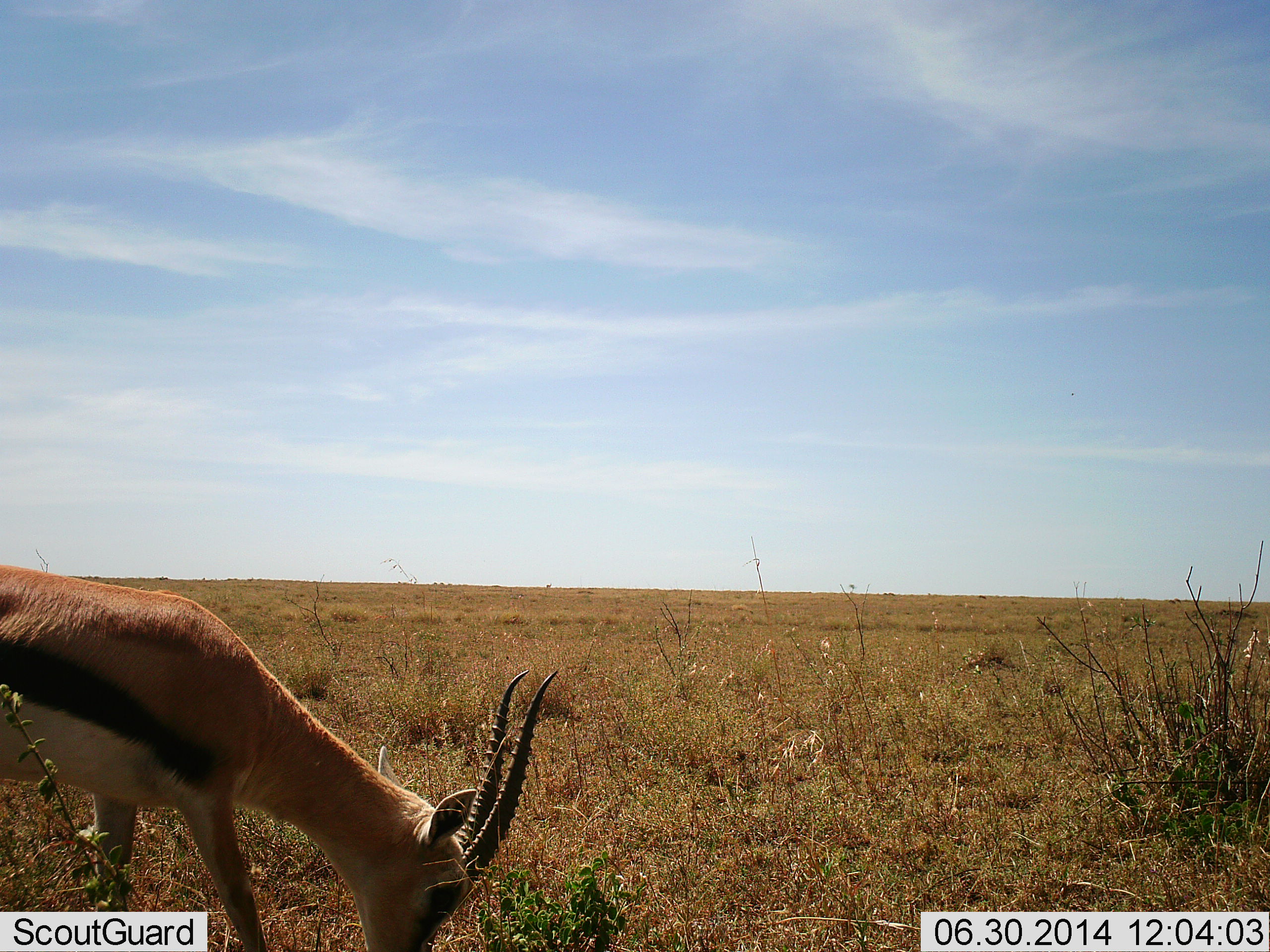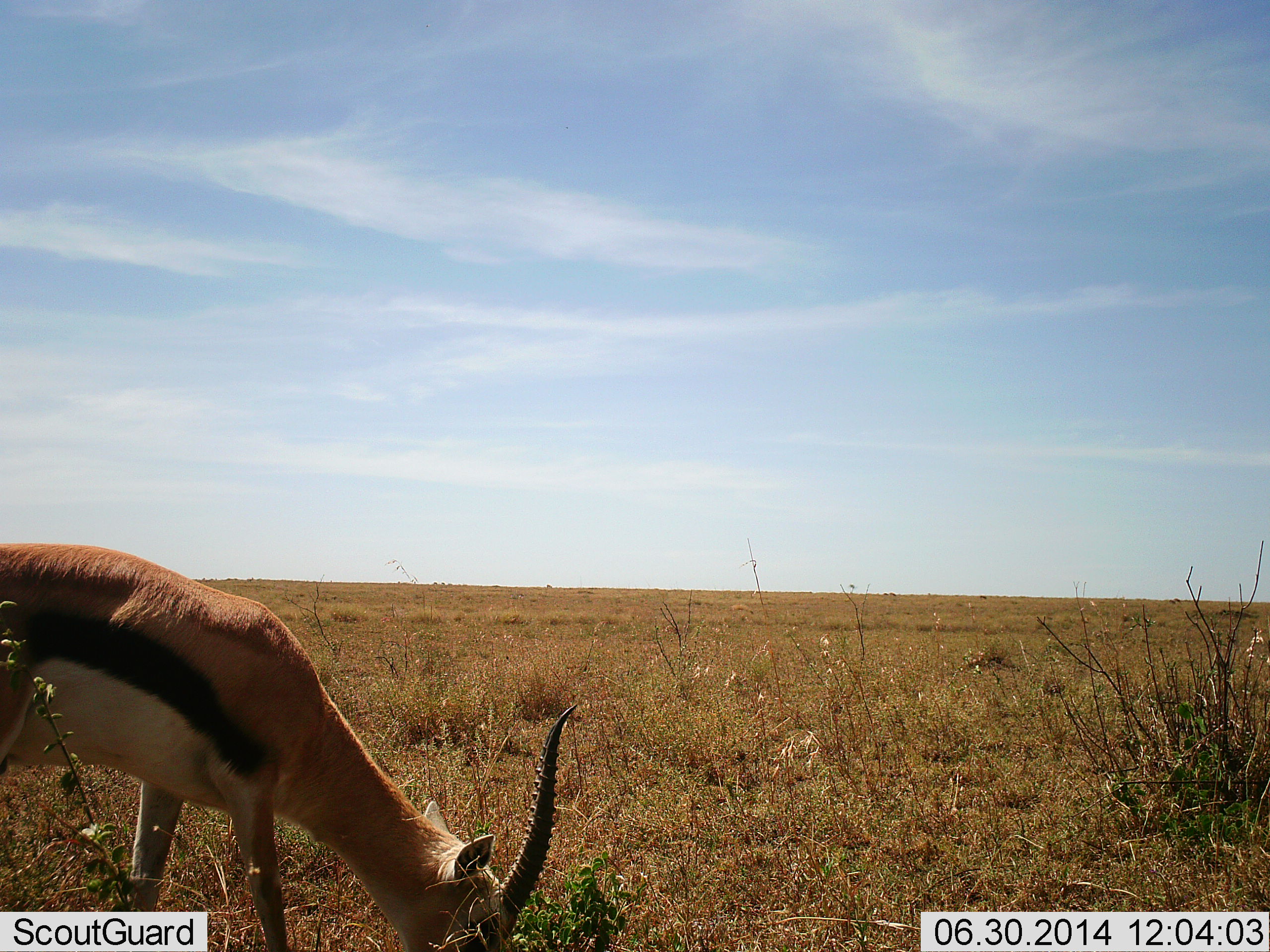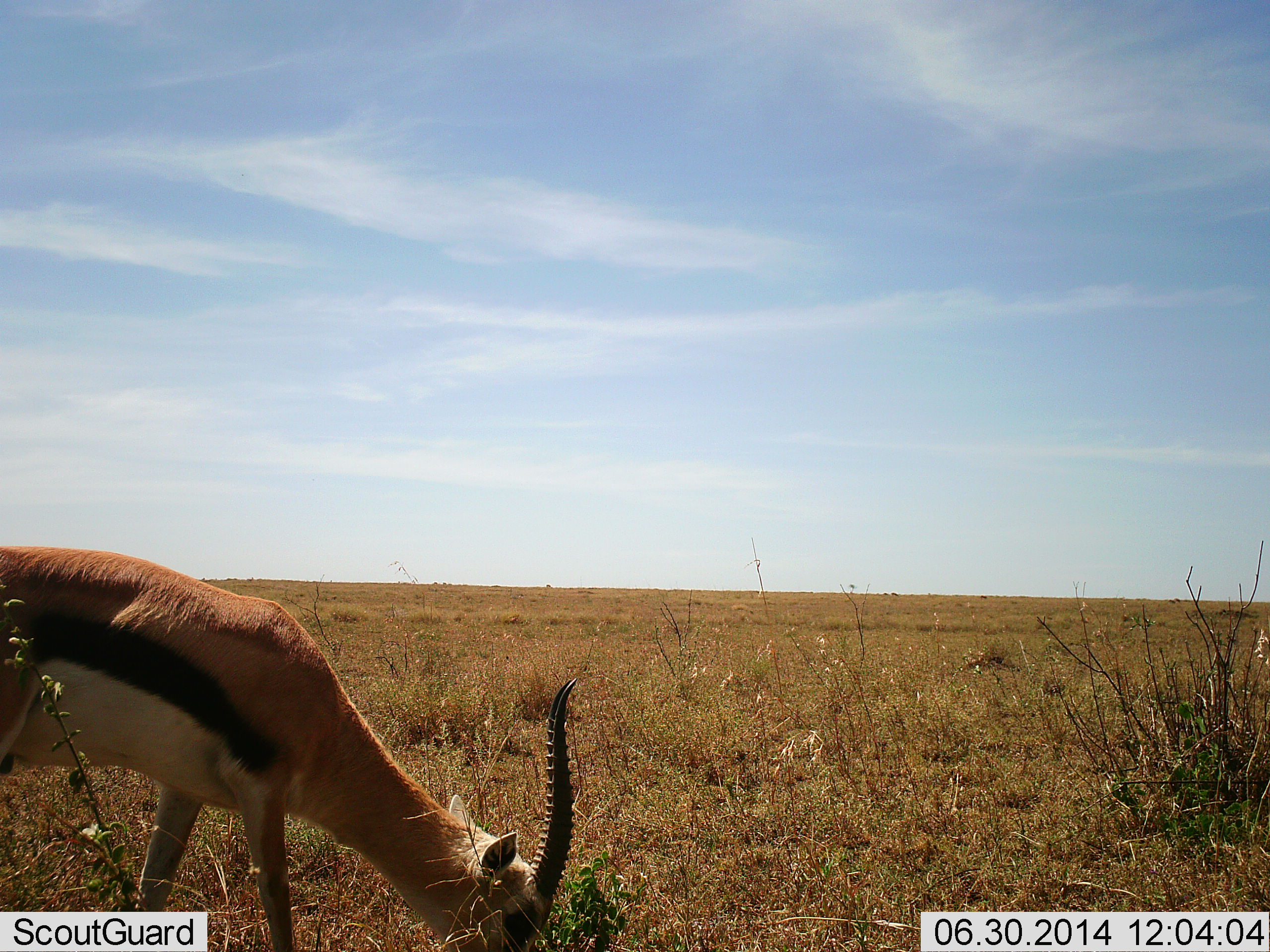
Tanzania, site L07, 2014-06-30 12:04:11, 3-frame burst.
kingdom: Animalia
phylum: Chordata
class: Mammalia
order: Artiodactyla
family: Bovidae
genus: Eudorcas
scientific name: Eudorcas thomsonii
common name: thomson's gazelle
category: gazellethomsons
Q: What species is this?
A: Gazellethomsons (thomson's gazelle) (Eudorcas thomsonii).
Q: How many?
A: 1.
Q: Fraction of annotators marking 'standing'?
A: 10%.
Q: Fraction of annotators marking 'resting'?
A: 0%.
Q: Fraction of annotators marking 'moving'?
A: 10%.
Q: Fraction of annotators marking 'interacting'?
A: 0%.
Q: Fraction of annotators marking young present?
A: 0%.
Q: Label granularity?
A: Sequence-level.